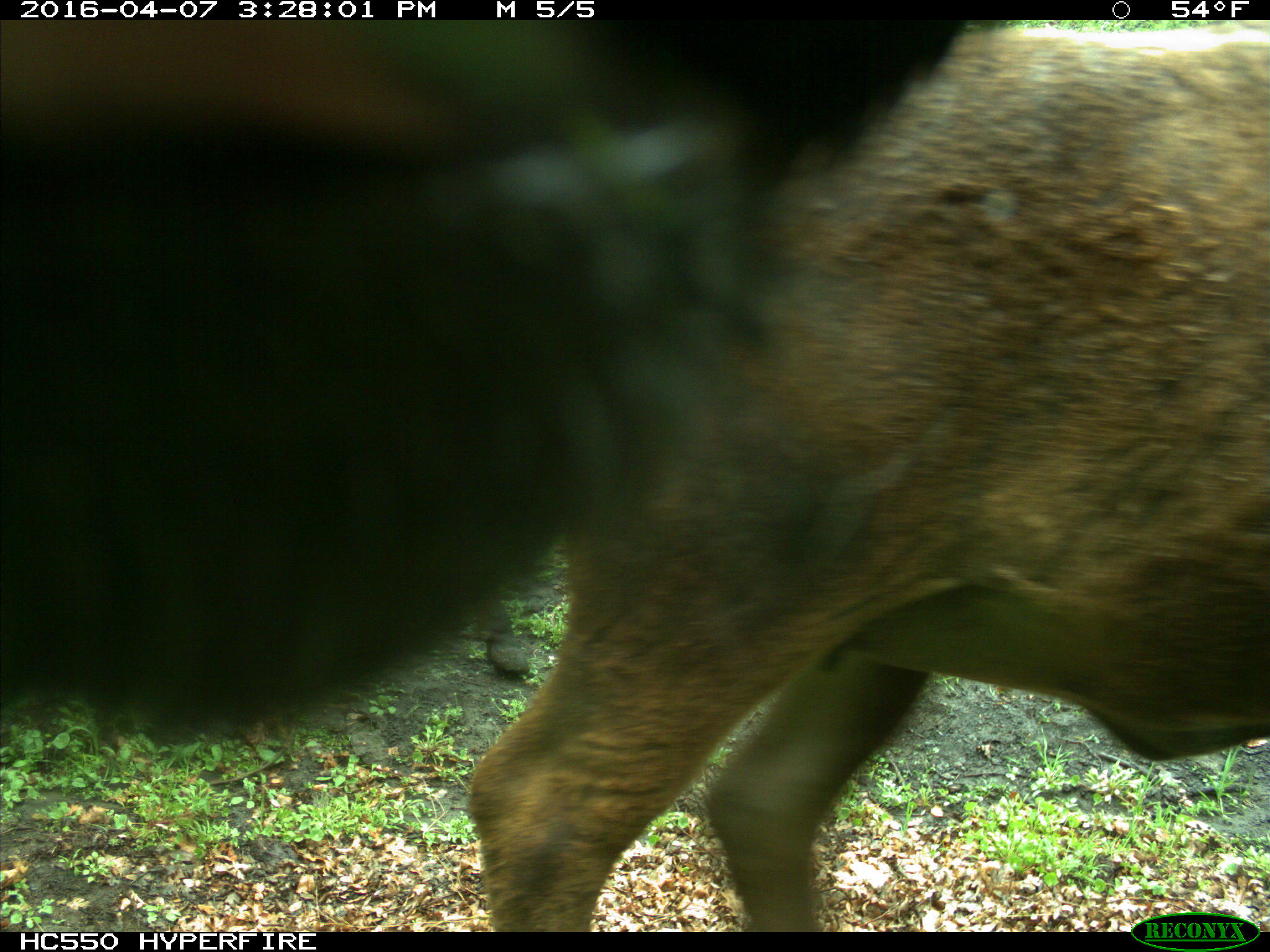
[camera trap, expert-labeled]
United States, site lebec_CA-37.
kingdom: Animalia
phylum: Chordata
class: Mammalia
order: Artiodactyla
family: Bovidae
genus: Bos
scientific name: Bos taurus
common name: domestic cow